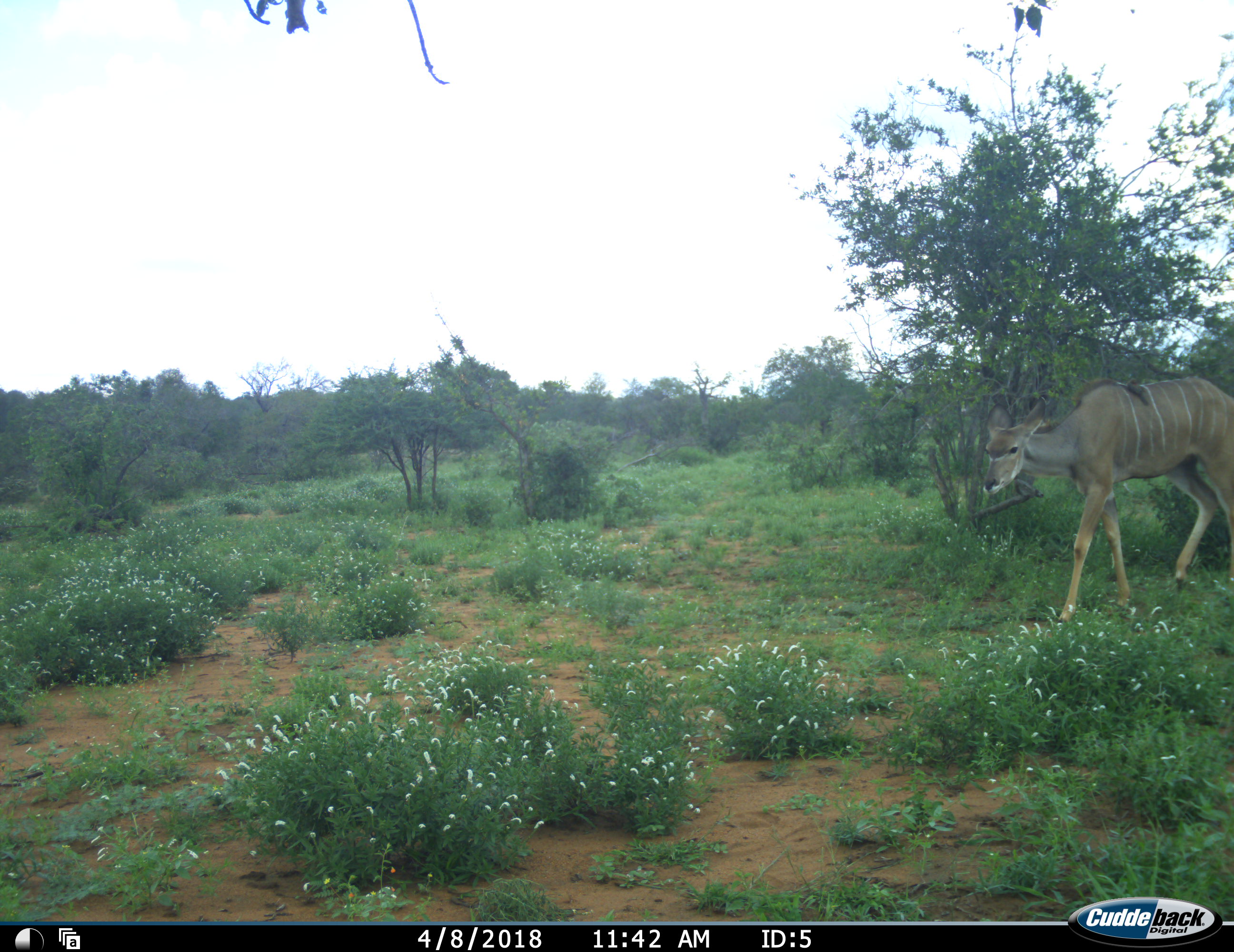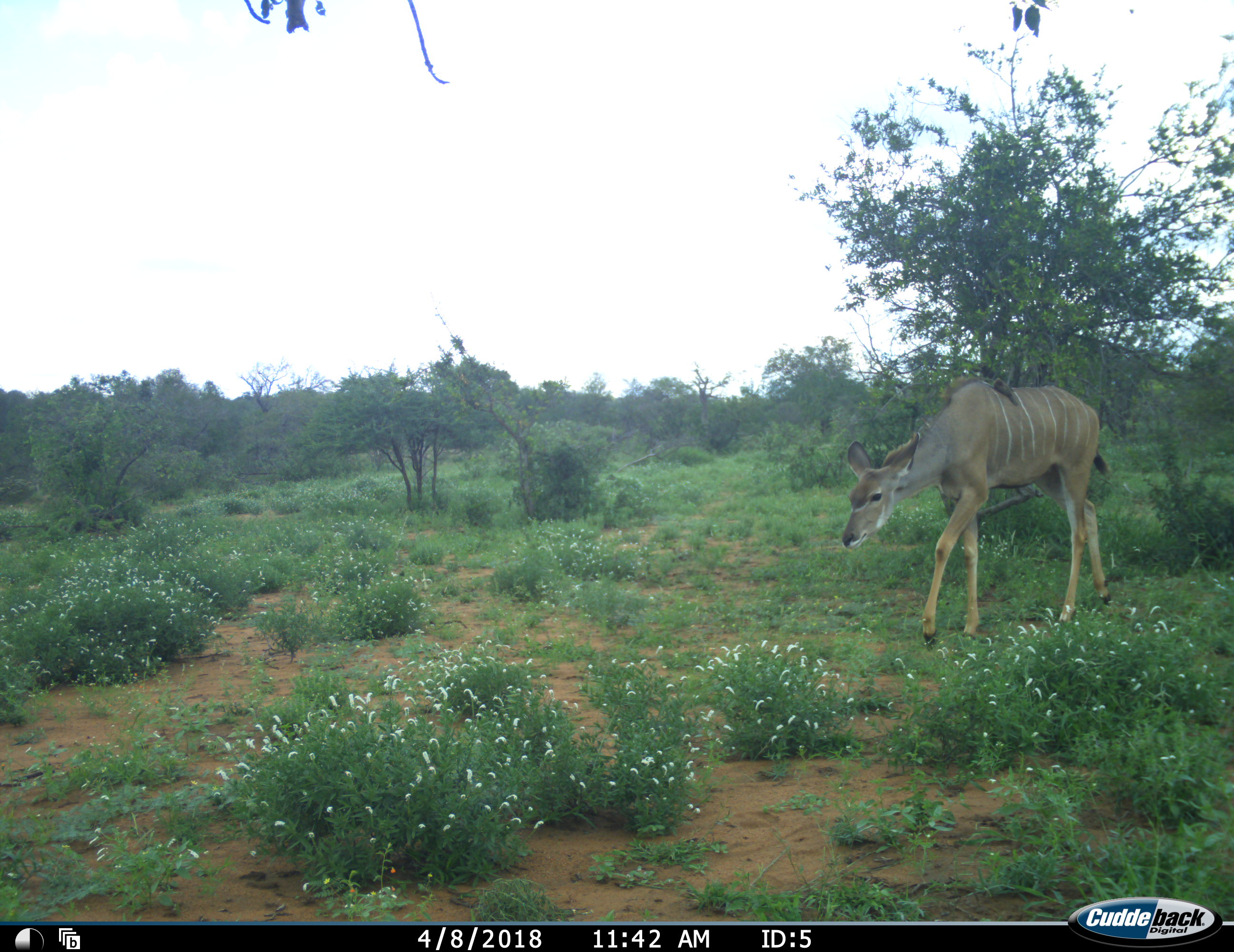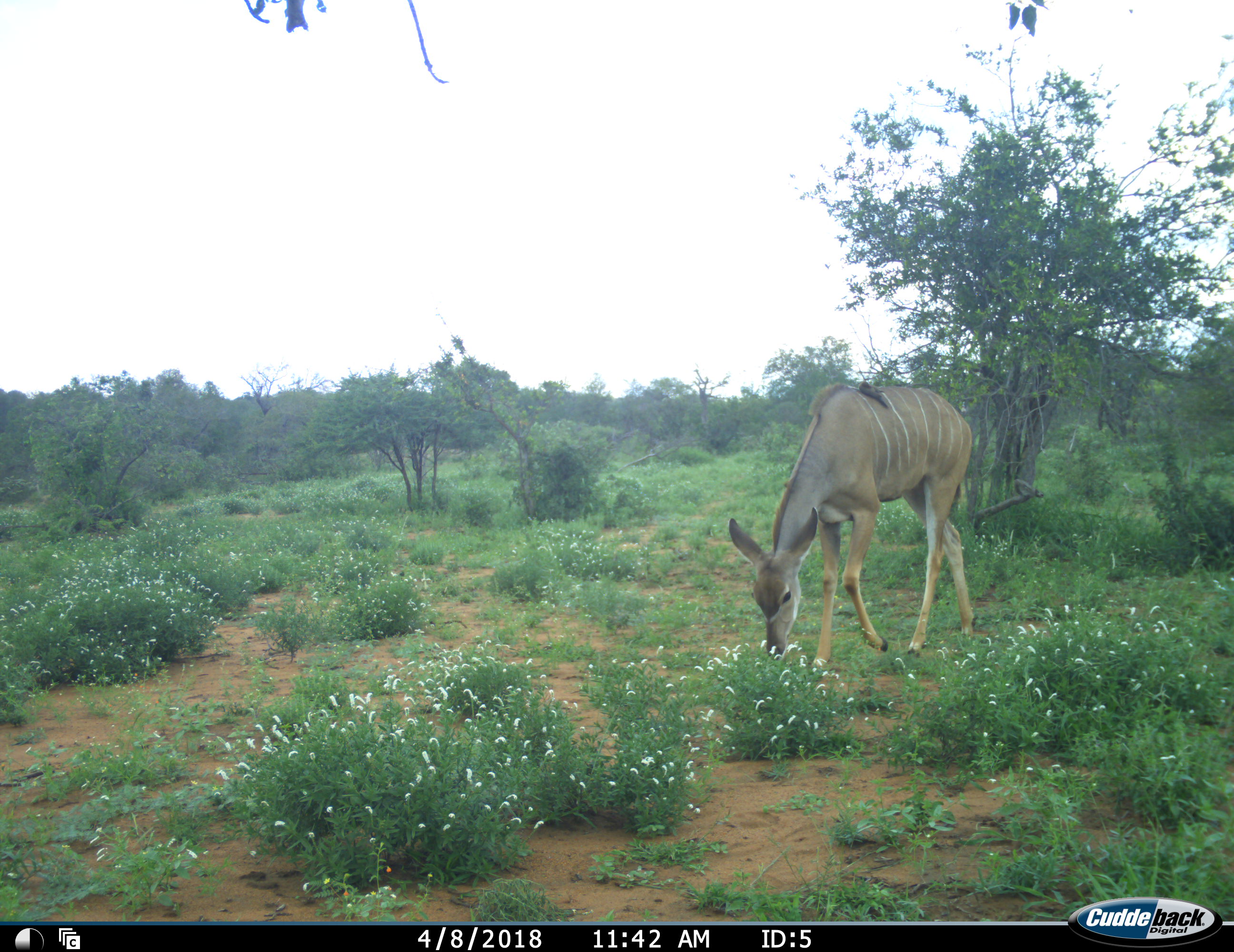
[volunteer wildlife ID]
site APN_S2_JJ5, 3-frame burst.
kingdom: Animalia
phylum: Chordata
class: Aves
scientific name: Aves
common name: bird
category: birdother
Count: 1.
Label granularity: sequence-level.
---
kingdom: Animalia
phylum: Chordata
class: Mammalia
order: Artiodactyla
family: Bovidae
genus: Tragelaphus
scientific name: Tragelaphus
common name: kudu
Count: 1.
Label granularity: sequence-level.